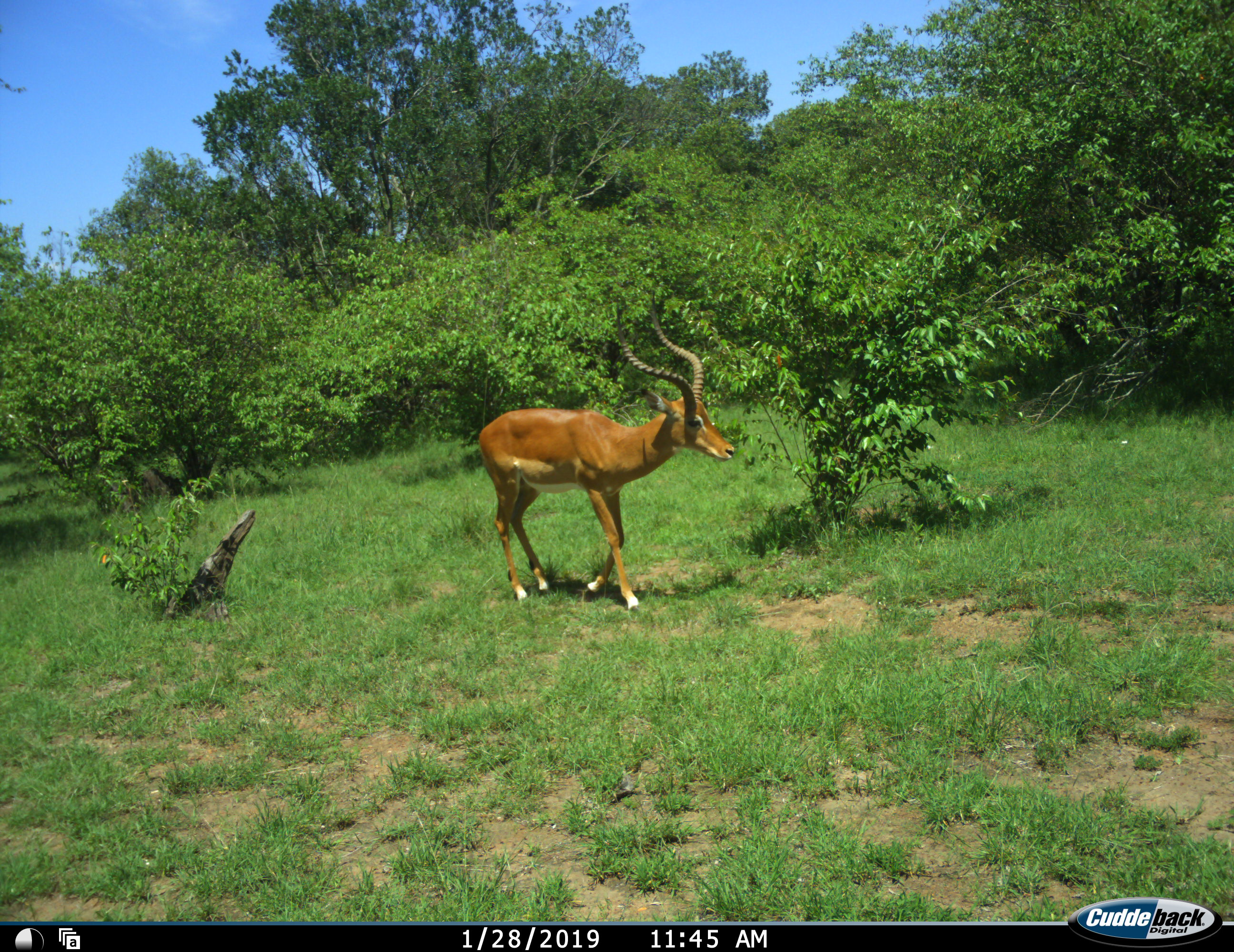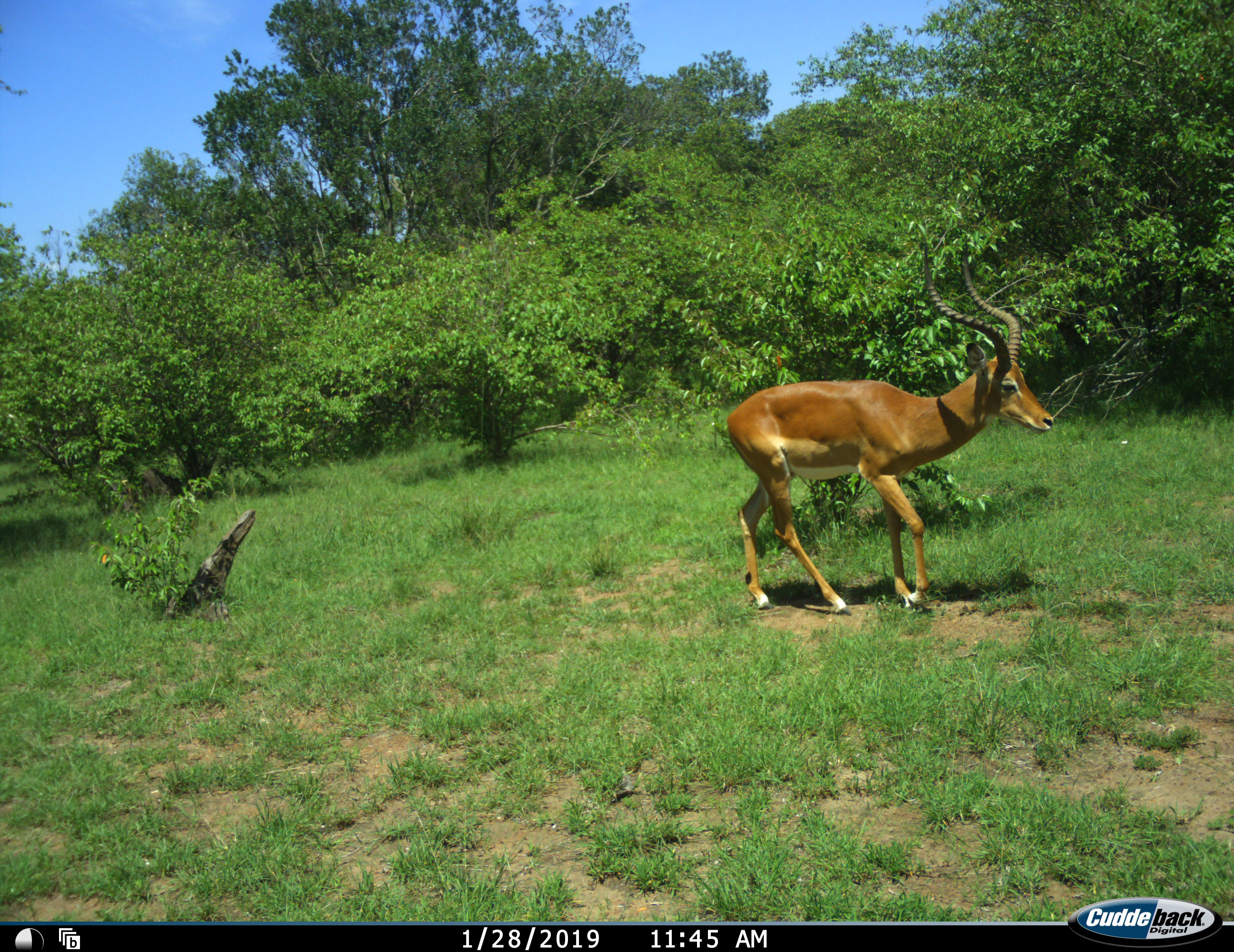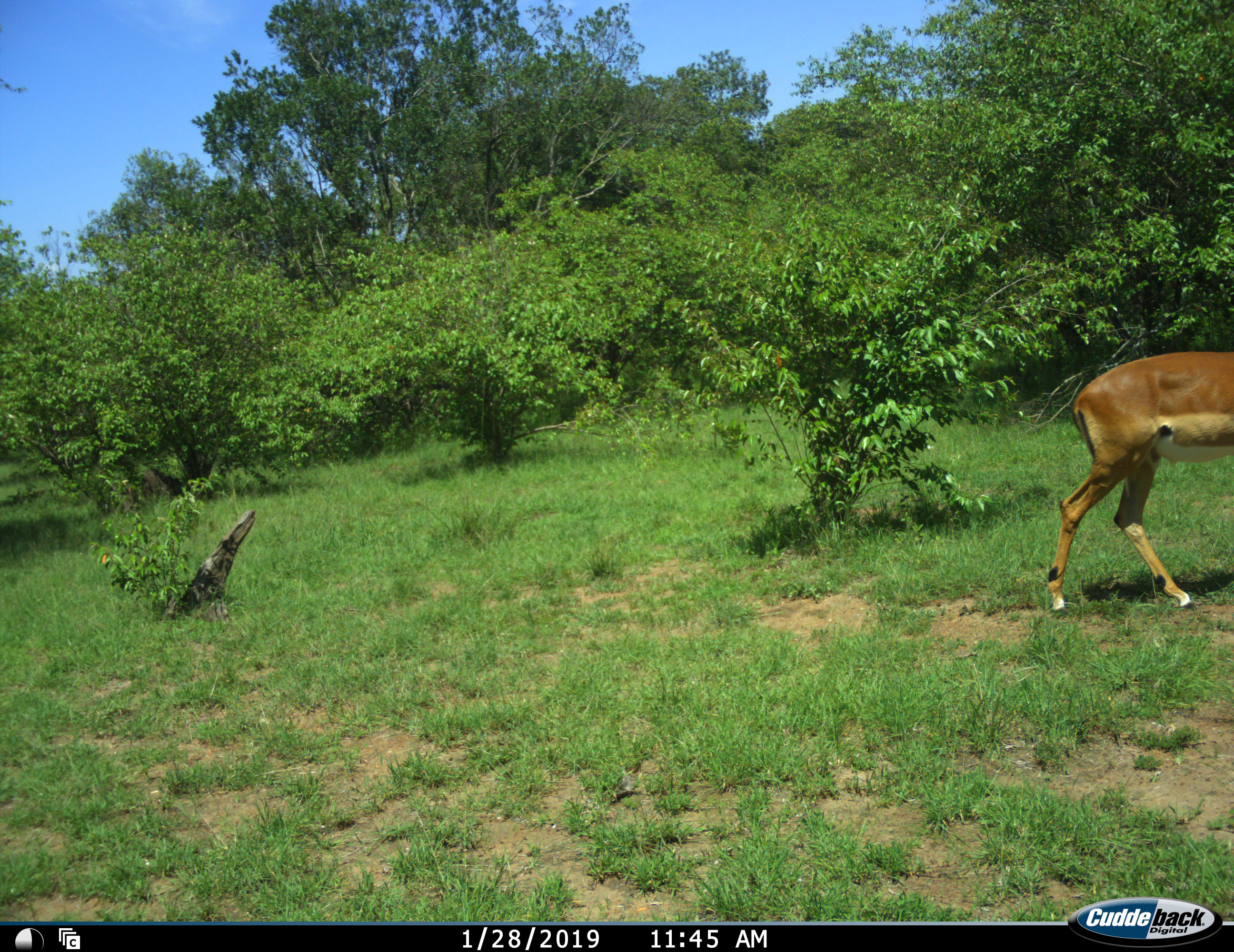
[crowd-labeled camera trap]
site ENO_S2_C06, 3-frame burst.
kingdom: Animalia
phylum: Chordata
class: Mammalia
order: Artiodactyla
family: Bovidae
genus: Aepyceros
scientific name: Aepyceros melampus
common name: impala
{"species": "impala (Aepyceros melampus)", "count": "1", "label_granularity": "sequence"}